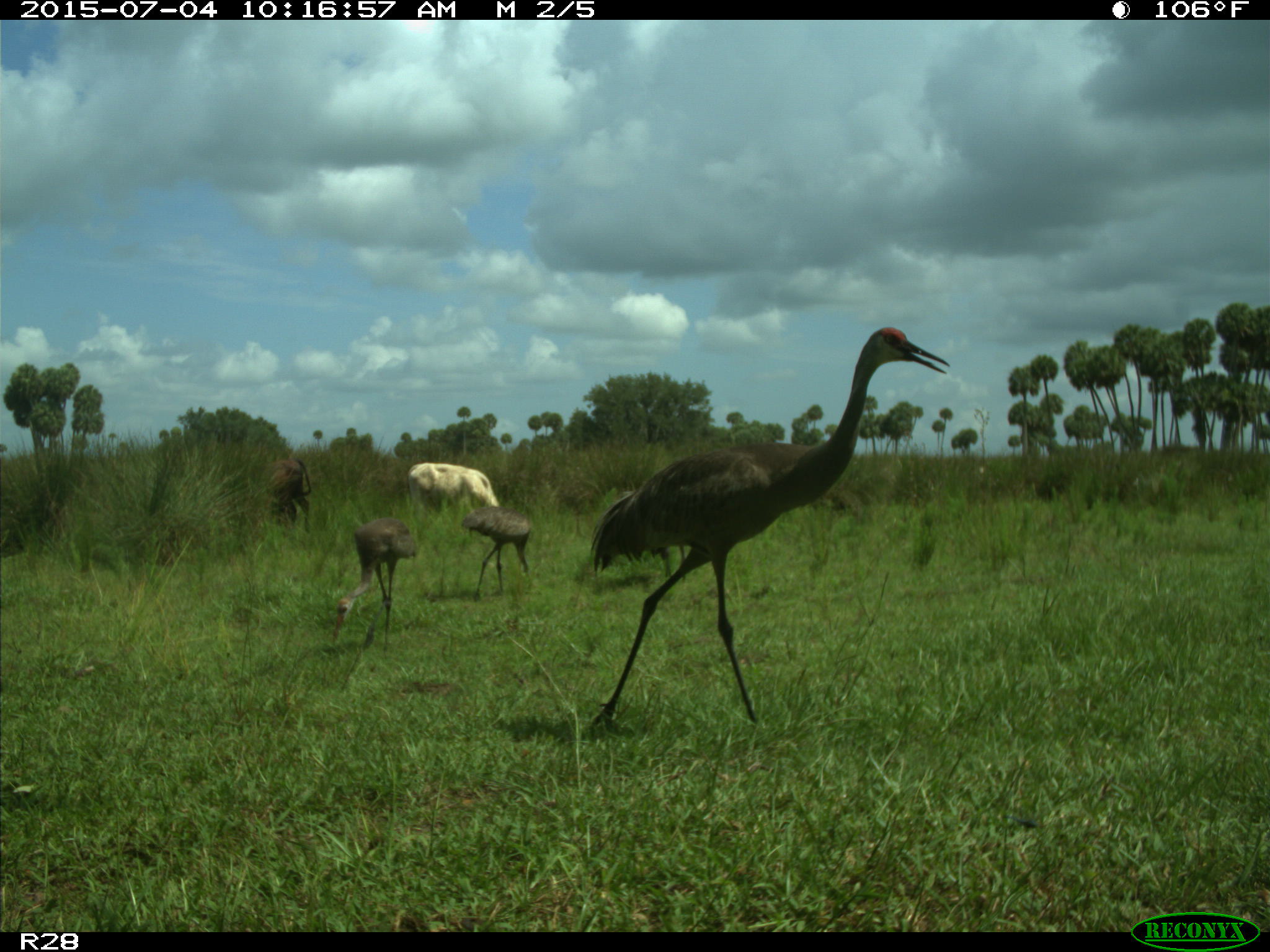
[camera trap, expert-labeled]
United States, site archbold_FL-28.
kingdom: Animalia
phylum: Chordata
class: Mammalia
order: Artiodactyla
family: Bovidae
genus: Bos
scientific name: Bos taurus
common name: domestic cow